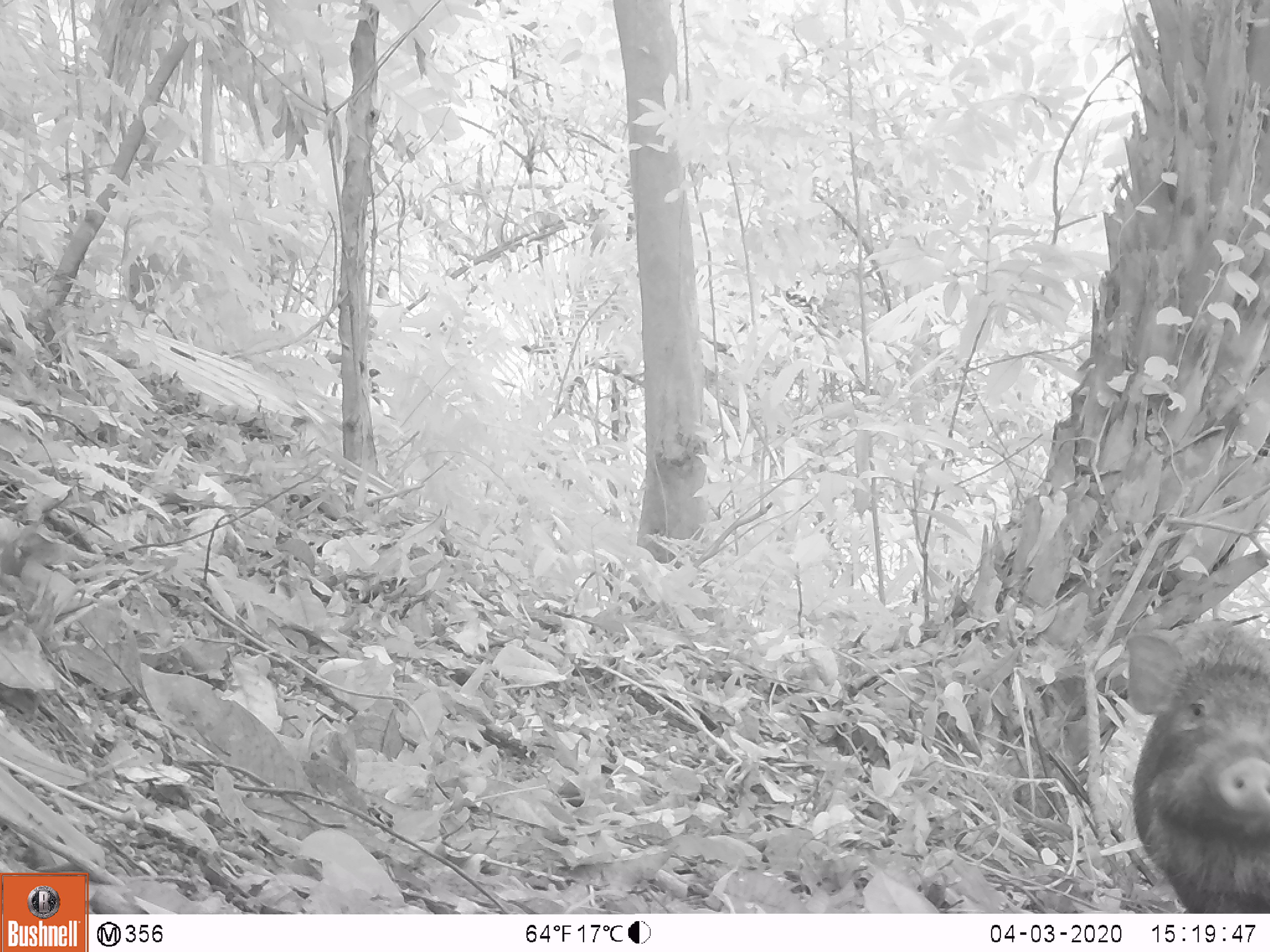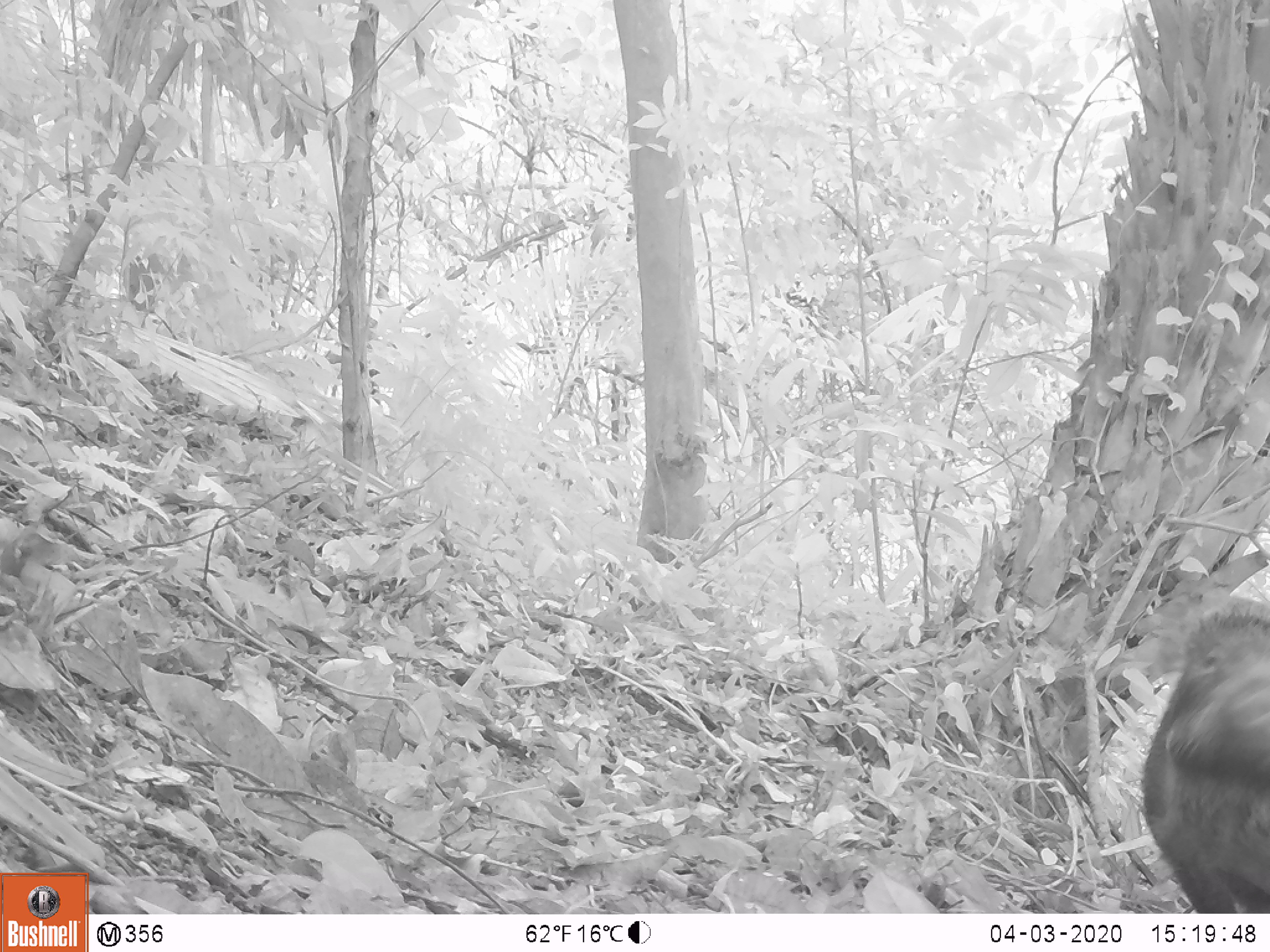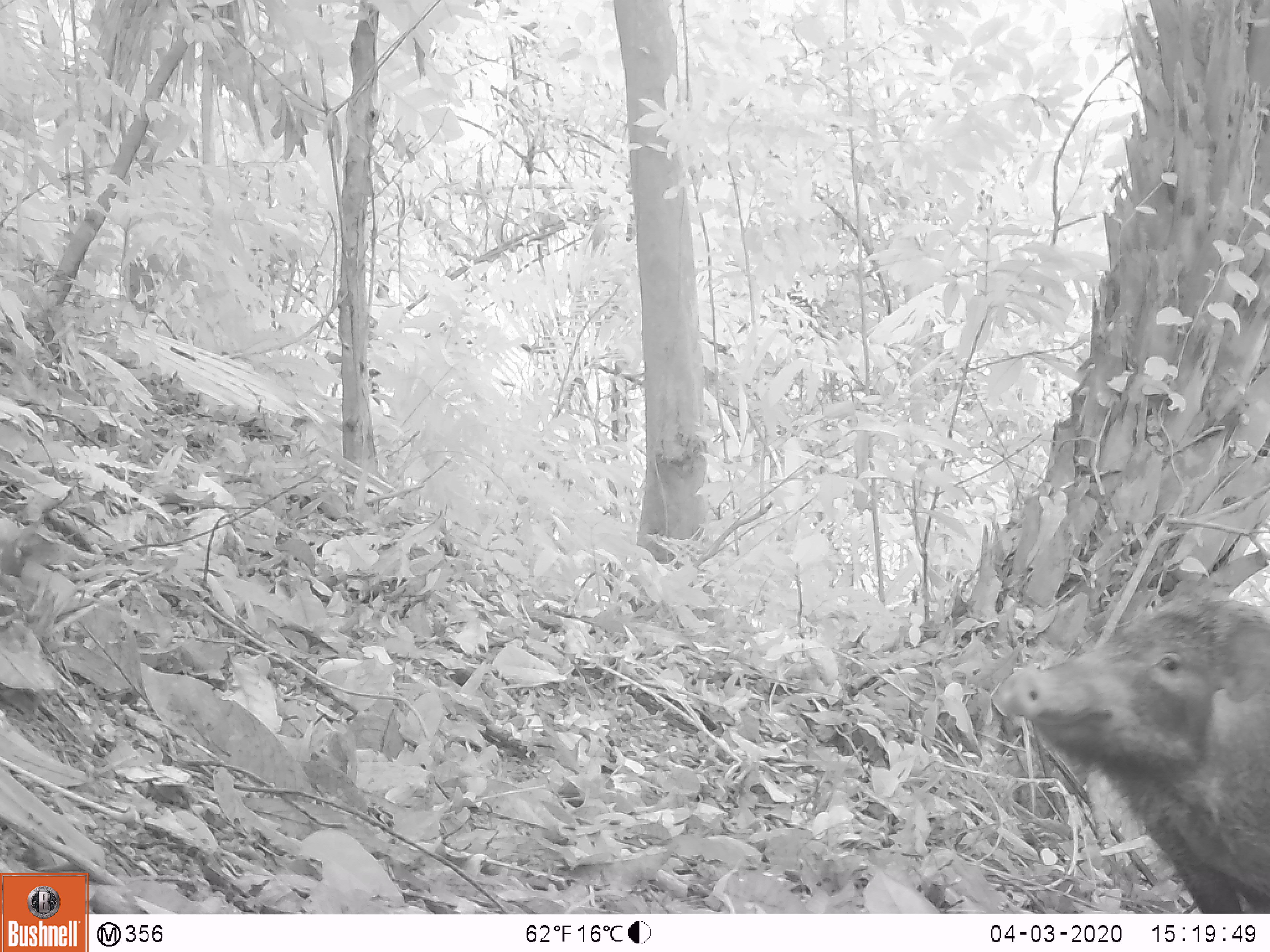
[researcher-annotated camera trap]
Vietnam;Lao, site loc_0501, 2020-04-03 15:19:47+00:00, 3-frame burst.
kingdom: Animalia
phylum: Chordata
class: Mammalia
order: Artiodactyla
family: Suidae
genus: Sus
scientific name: Sus scrofa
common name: eurasian wild pig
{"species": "eurasian wild pig (Sus scrofa)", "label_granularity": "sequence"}